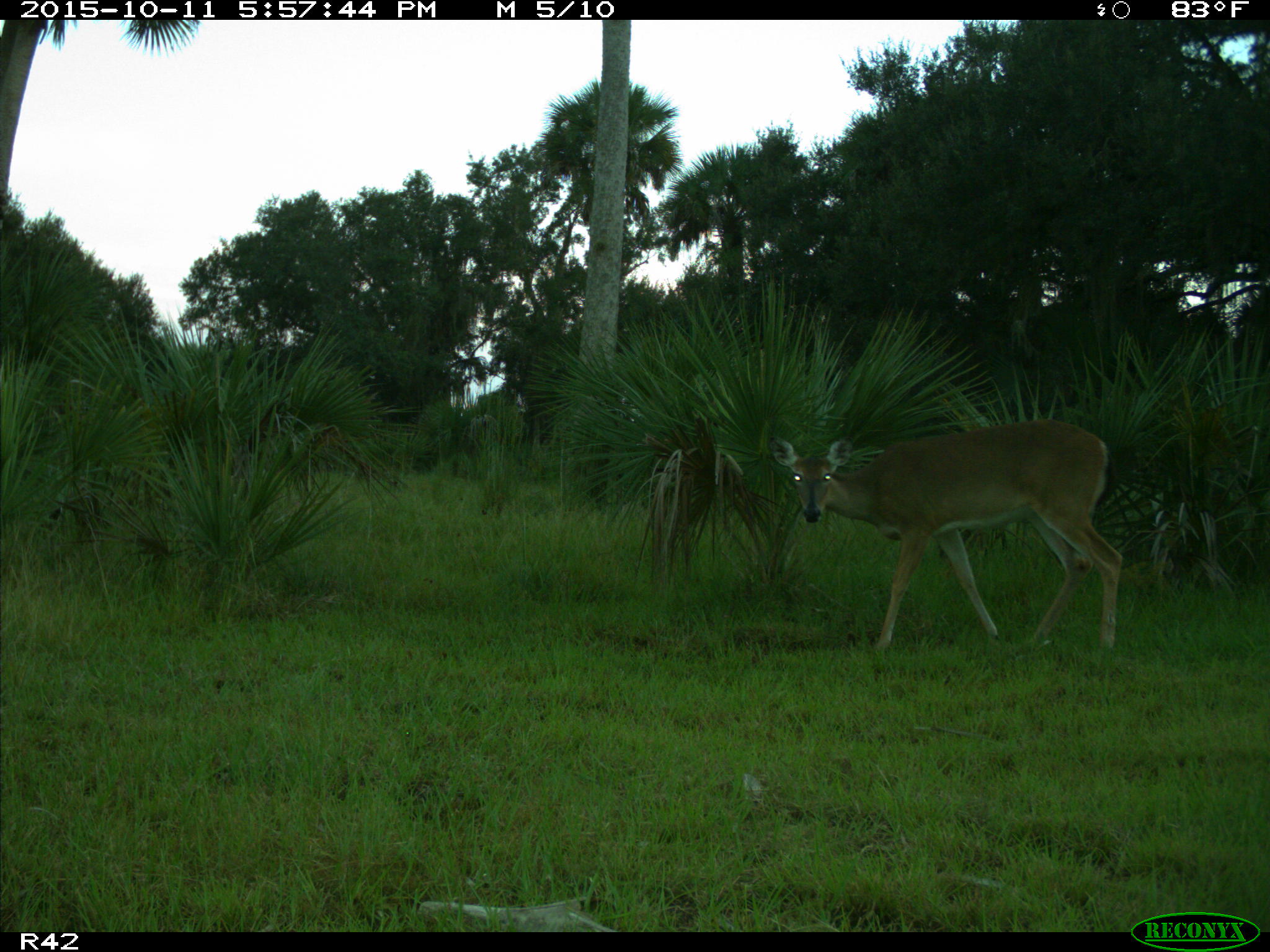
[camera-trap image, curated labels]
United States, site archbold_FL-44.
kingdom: Animalia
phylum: Chordata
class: Mammalia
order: Artiodactyla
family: Cervidae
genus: Odocoileus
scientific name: Odocoileus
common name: deer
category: unidentified deer